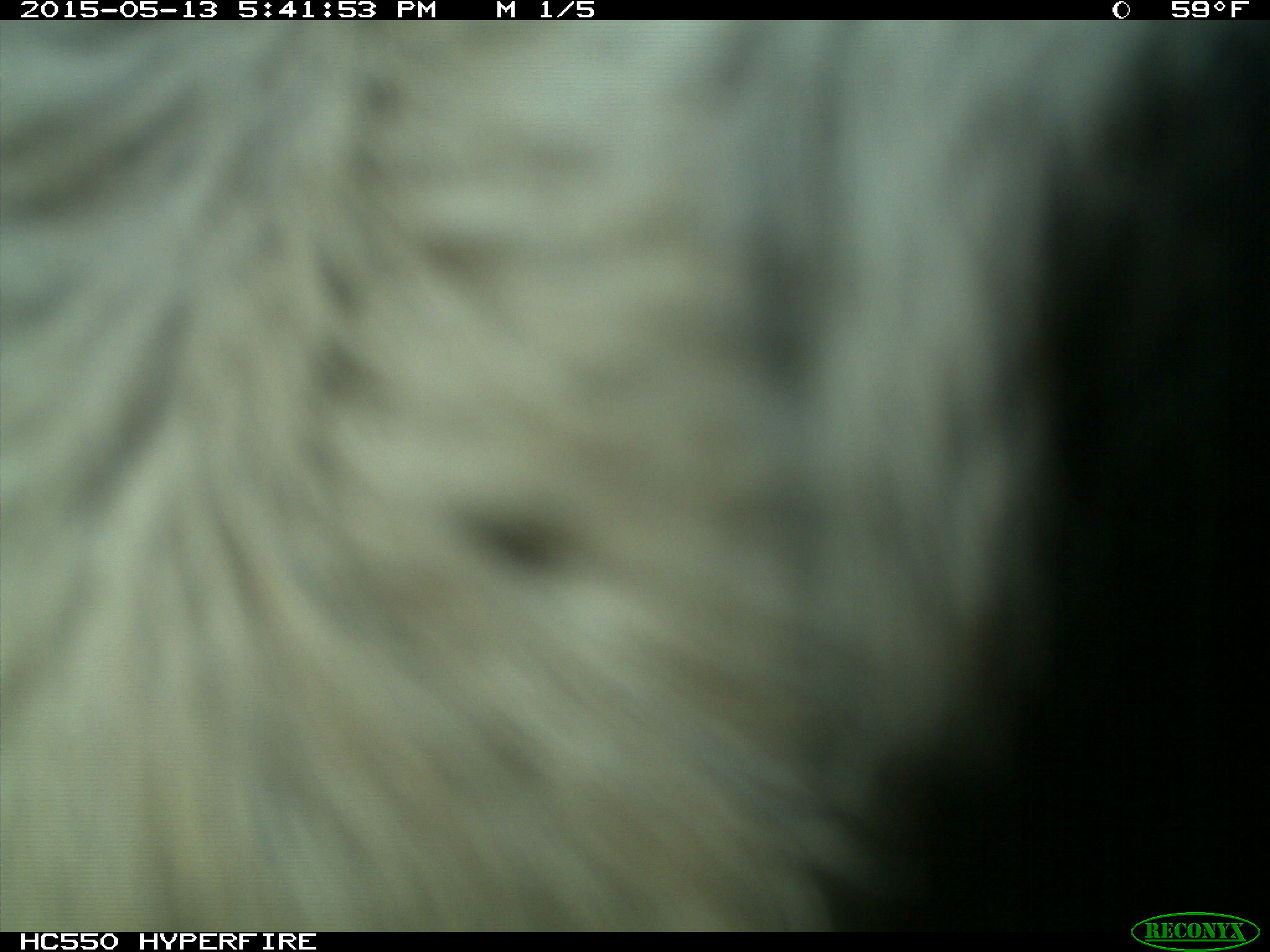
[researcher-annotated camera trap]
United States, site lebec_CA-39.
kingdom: Animalia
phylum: Chordata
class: Mammalia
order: Artiodactyla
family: Bovidae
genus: Bos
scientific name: Bos taurus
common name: domestic cow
Bos taurus (domestic cow).